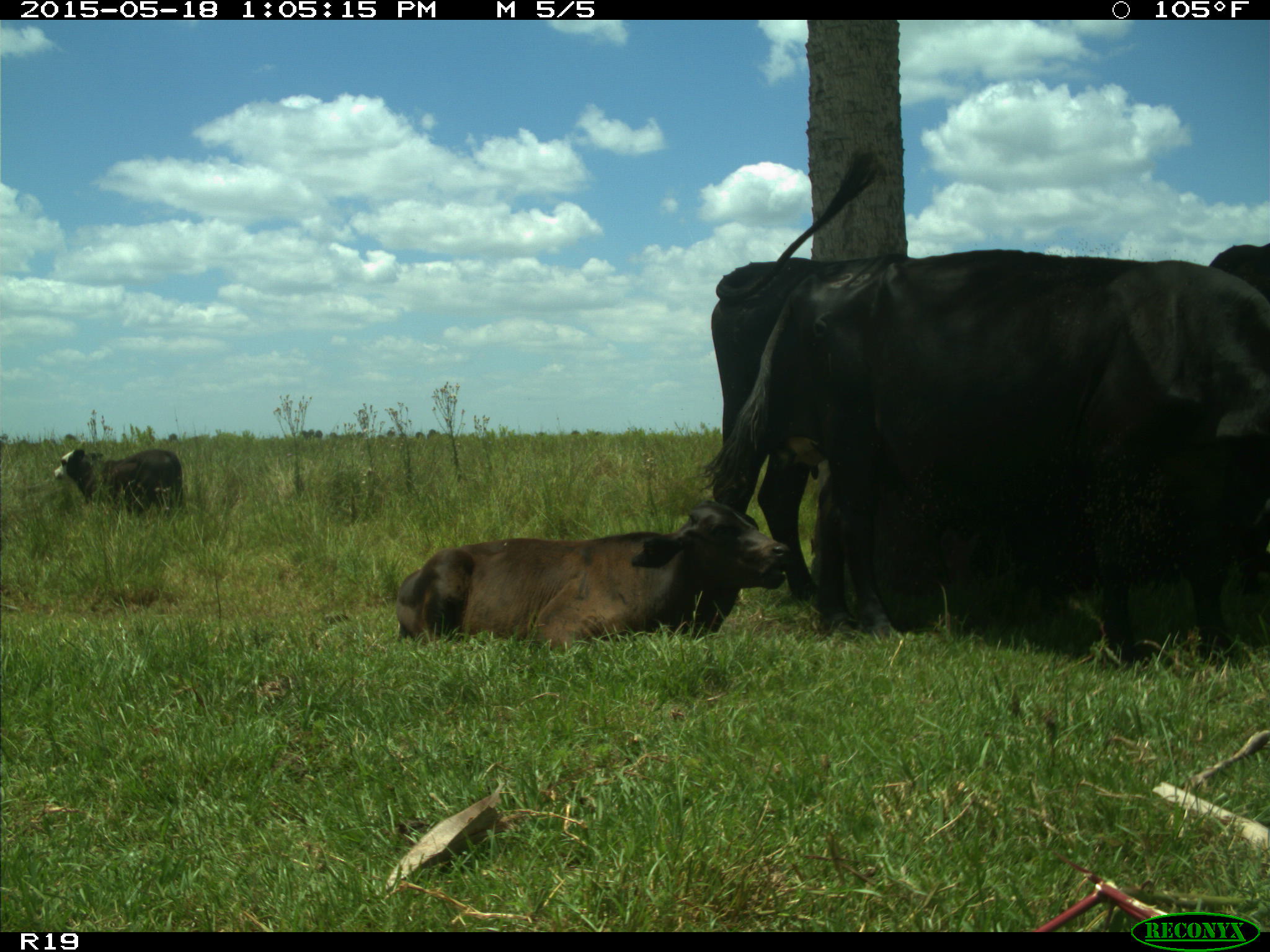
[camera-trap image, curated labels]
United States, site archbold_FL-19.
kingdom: Animalia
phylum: Chordata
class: Mammalia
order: Artiodactyla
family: Bovidae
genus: Bos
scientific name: Bos taurus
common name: domestic cow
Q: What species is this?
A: Bos taurus (domestic cow).